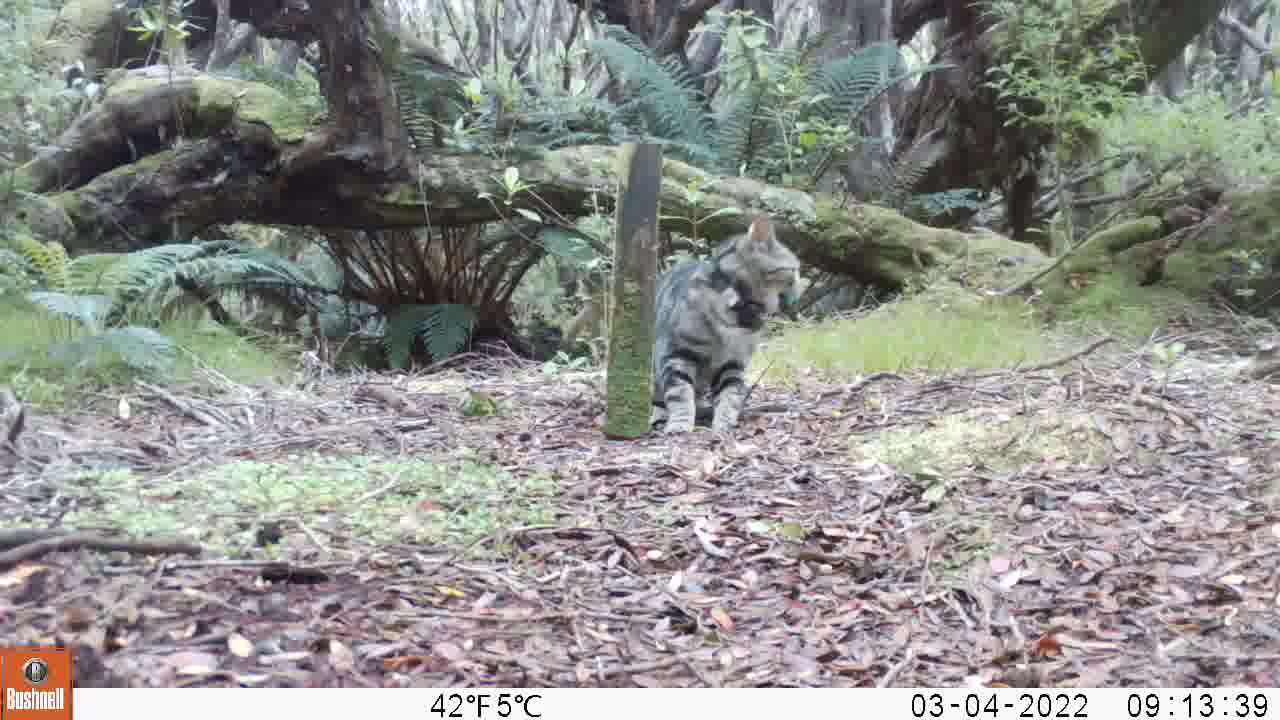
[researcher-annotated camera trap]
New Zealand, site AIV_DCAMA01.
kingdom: Animalia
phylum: Chordata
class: Mammalia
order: Carnivora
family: Felidae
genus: Felis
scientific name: Felis catus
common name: domestic cat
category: cat